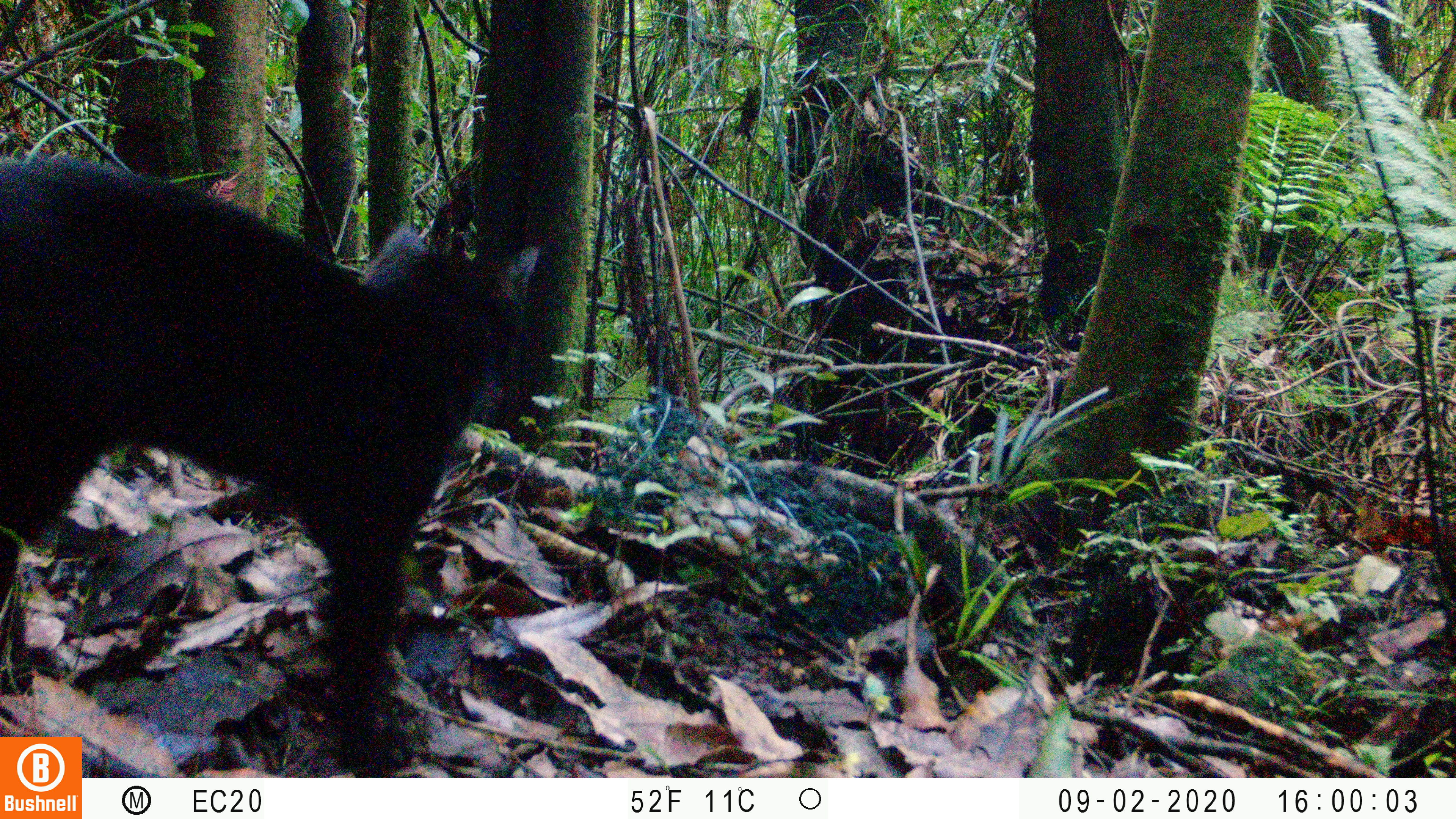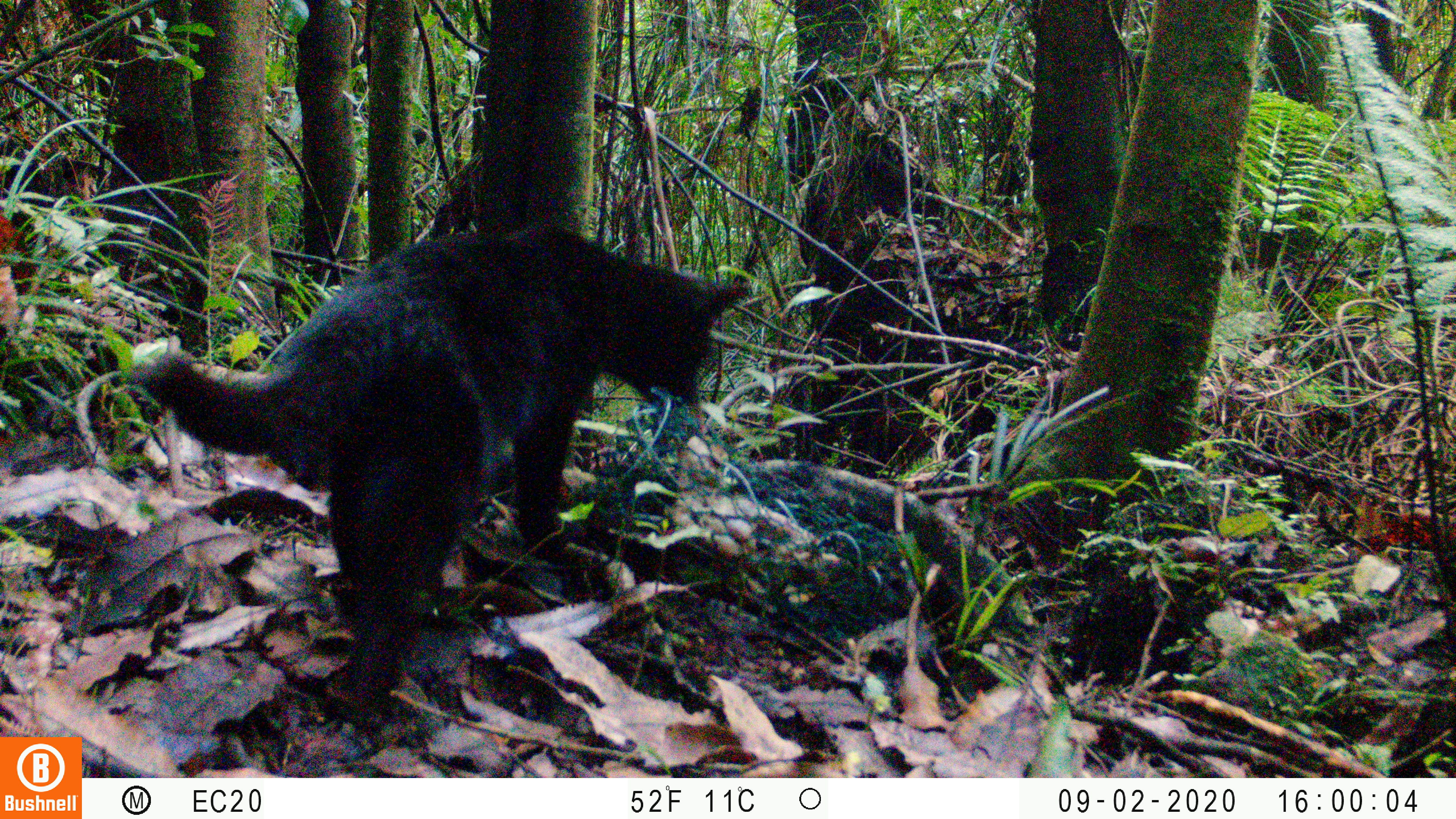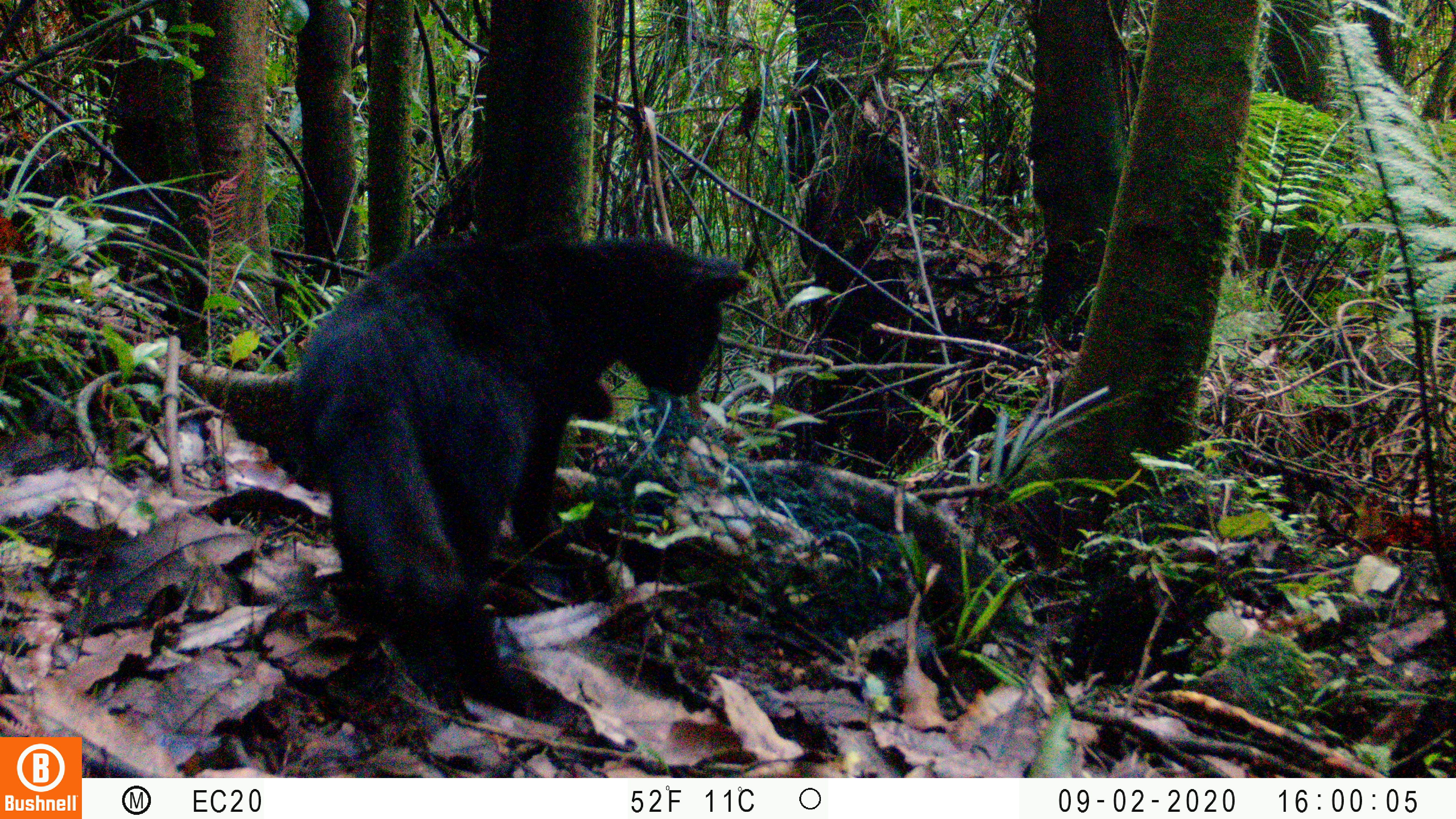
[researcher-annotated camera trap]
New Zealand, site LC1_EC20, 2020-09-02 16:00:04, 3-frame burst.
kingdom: Animalia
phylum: Chordata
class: Mammalia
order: Carnivora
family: Felidae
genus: Felis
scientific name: Felis catus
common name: domestic cat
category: cat